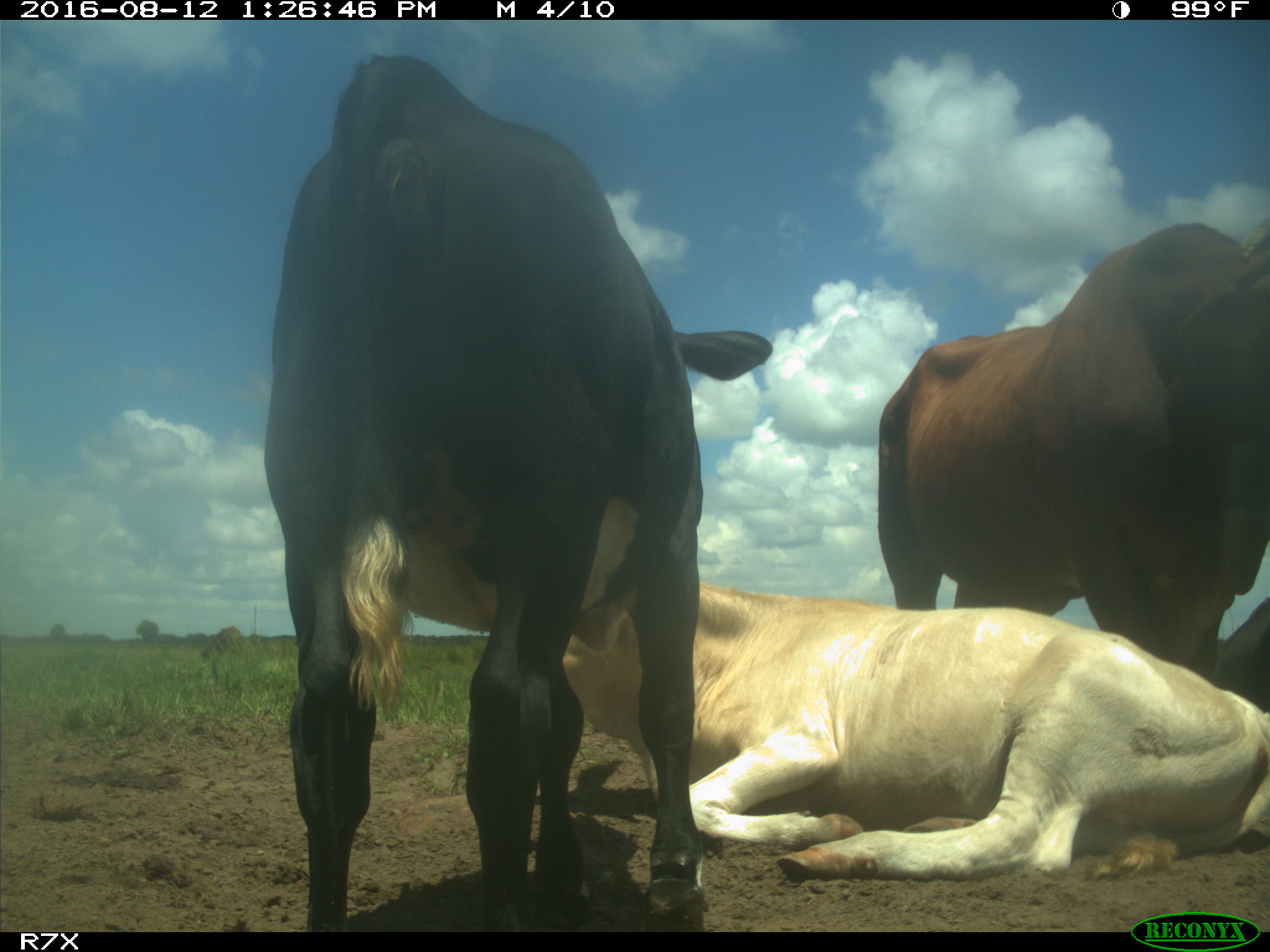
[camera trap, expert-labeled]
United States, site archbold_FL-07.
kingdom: Animalia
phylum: Chordata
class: Mammalia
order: Artiodactyla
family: Bovidae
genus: Bos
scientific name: Bos taurus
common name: domestic cow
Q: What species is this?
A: Bos taurus (domestic cow).